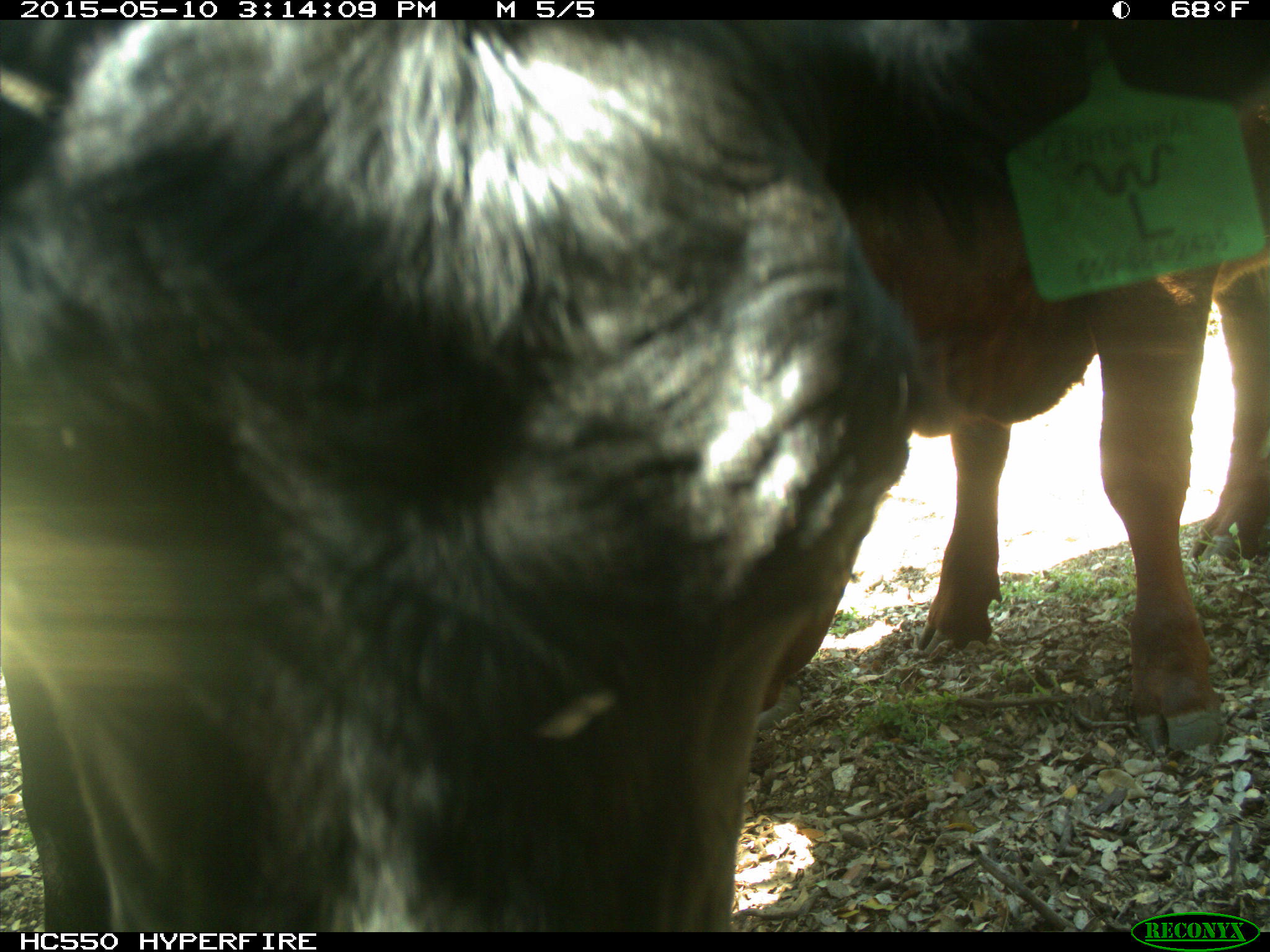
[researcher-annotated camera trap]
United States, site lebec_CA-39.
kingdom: Animalia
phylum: Chordata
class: Mammalia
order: Artiodactyla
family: Bovidae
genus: Bos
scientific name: Bos taurus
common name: domestic cow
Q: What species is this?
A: Bos taurus (domestic cow).